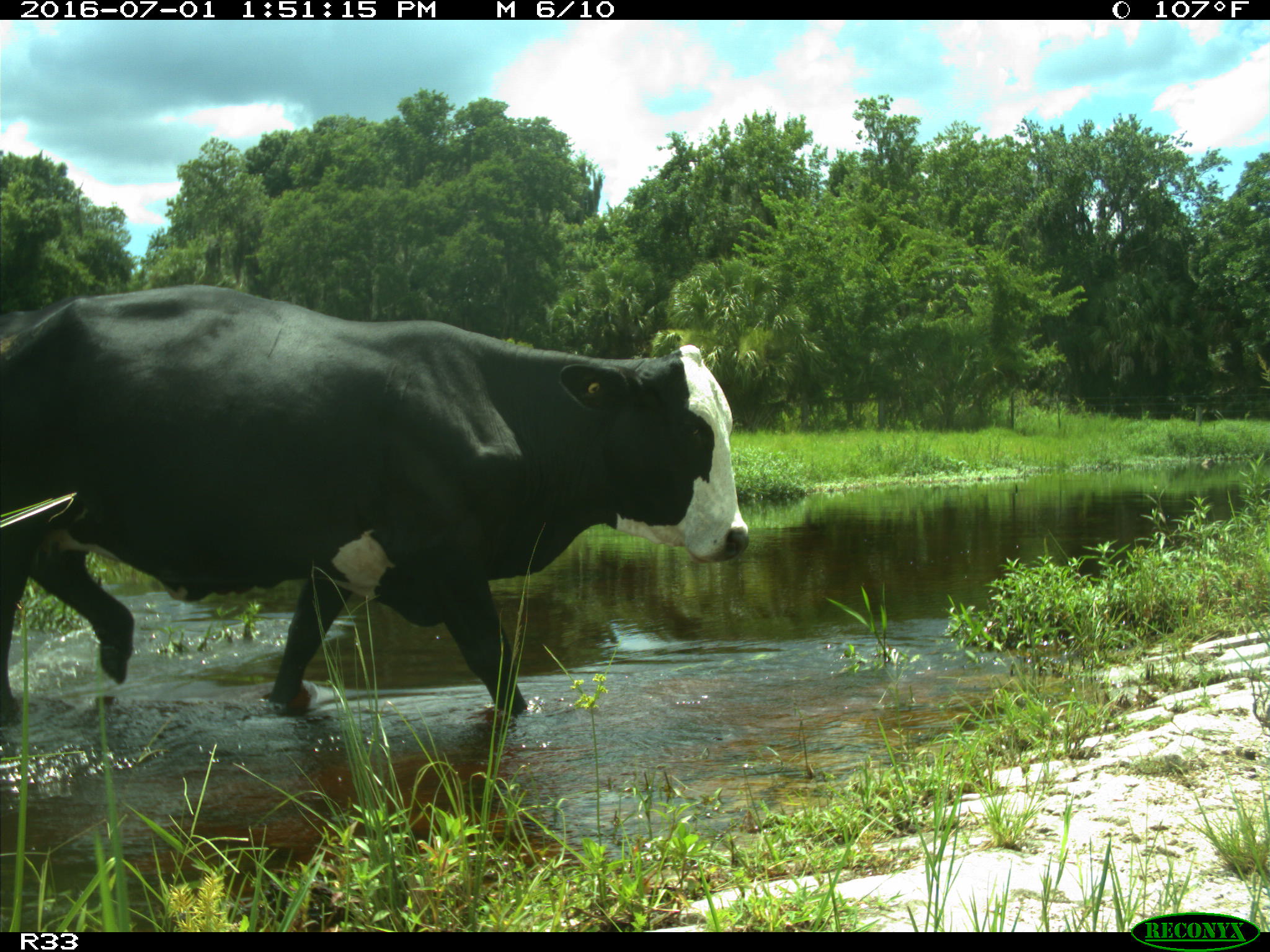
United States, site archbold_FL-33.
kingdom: Animalia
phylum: Chordata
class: Mammalia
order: Artiodactyla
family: Bovidae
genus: Bos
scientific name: Bos taurus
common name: domestic cow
Bos taurus (domestic cow).